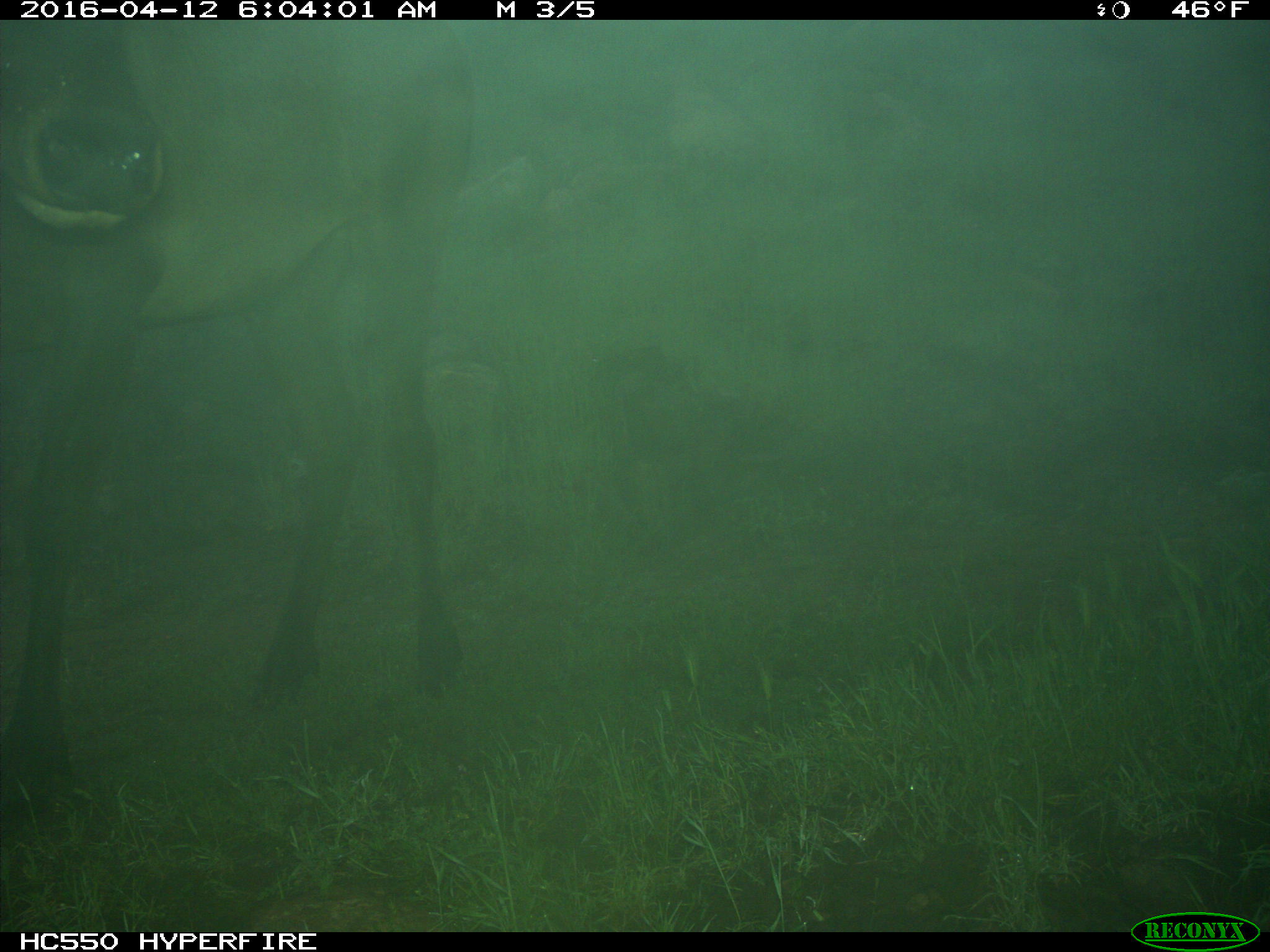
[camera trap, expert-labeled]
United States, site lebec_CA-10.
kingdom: Animalia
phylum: Chordata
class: Mammalia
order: Artiodactyla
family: Cervidae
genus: Cervus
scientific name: Cervus canadensis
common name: elk